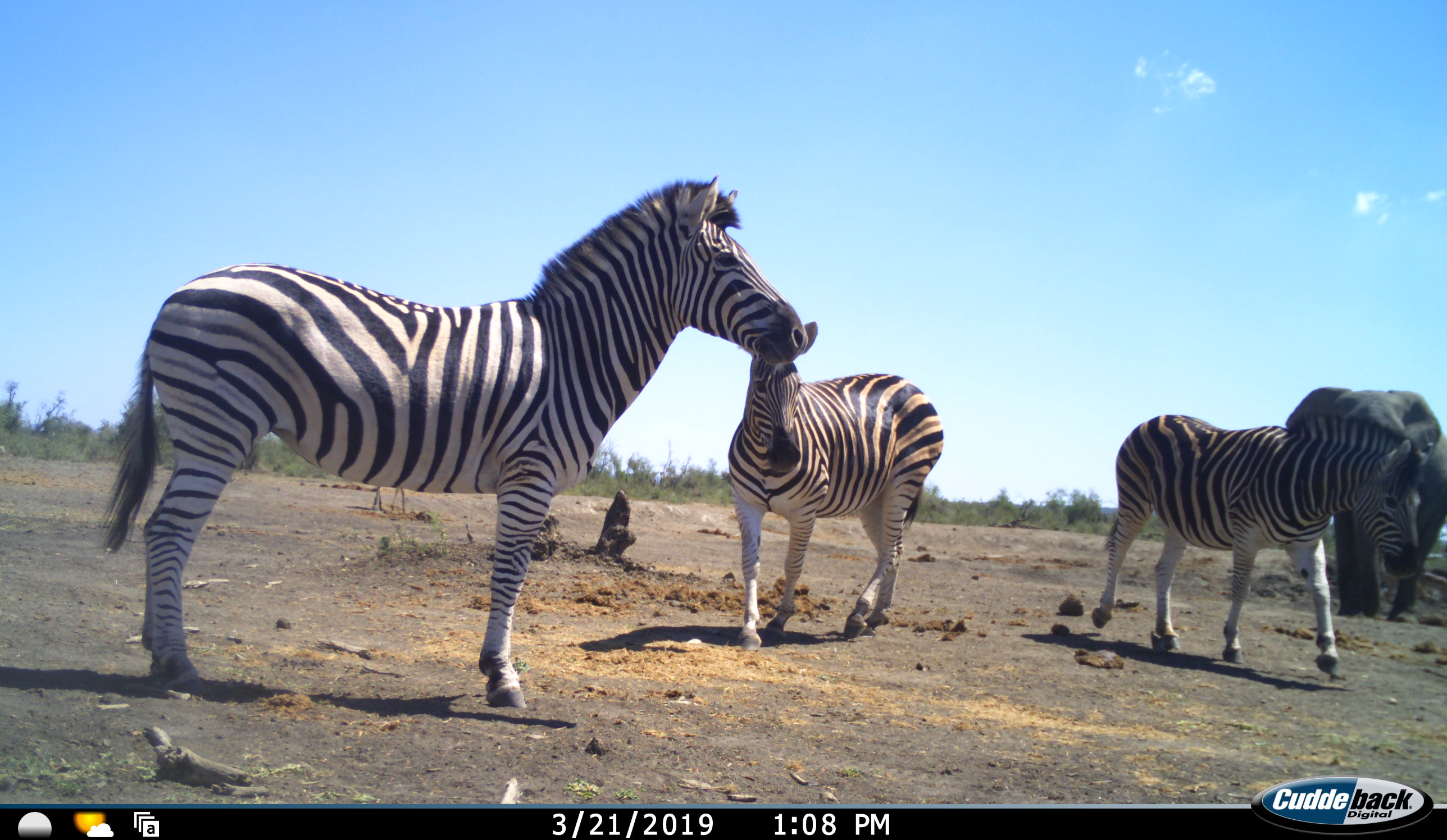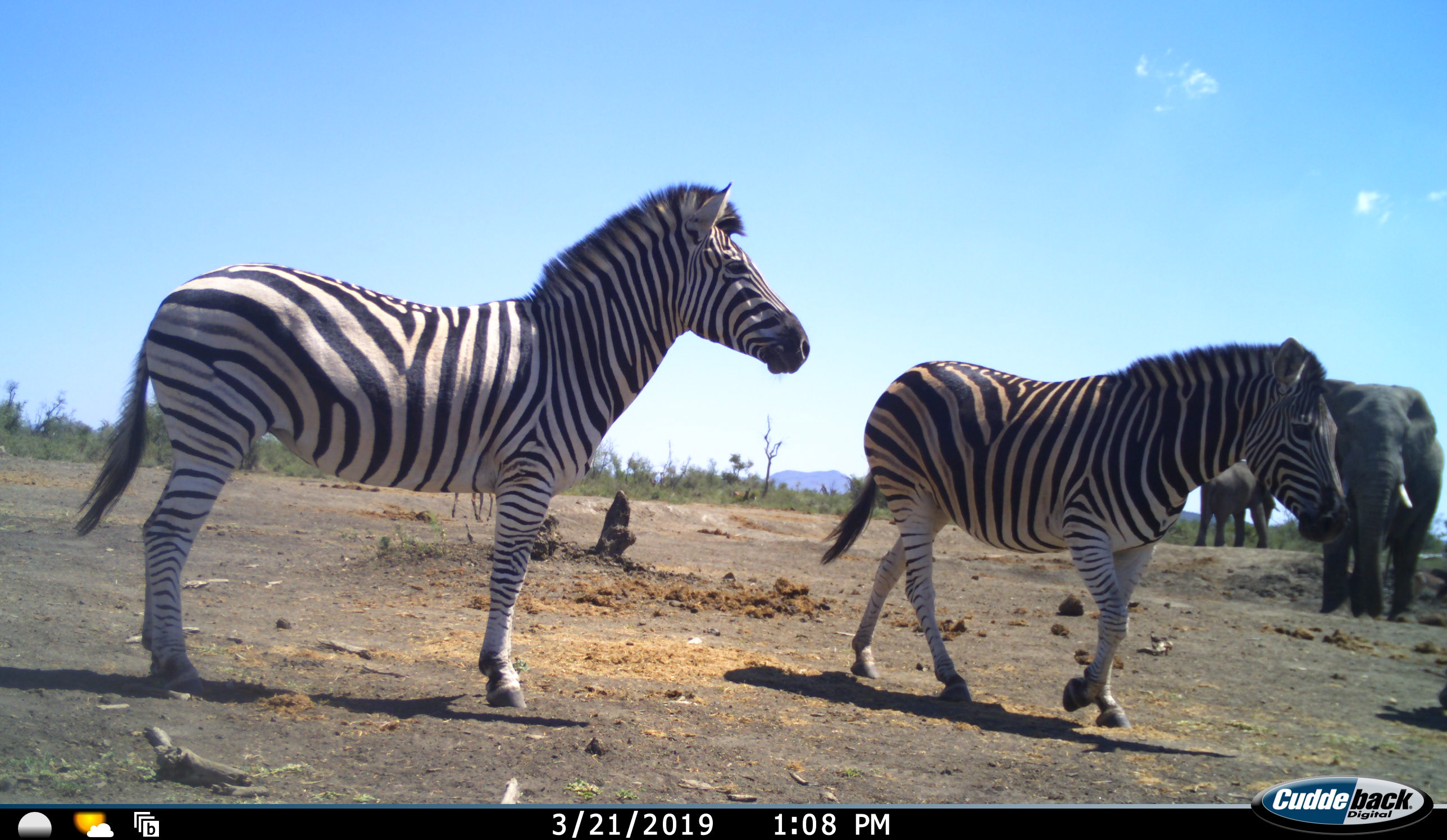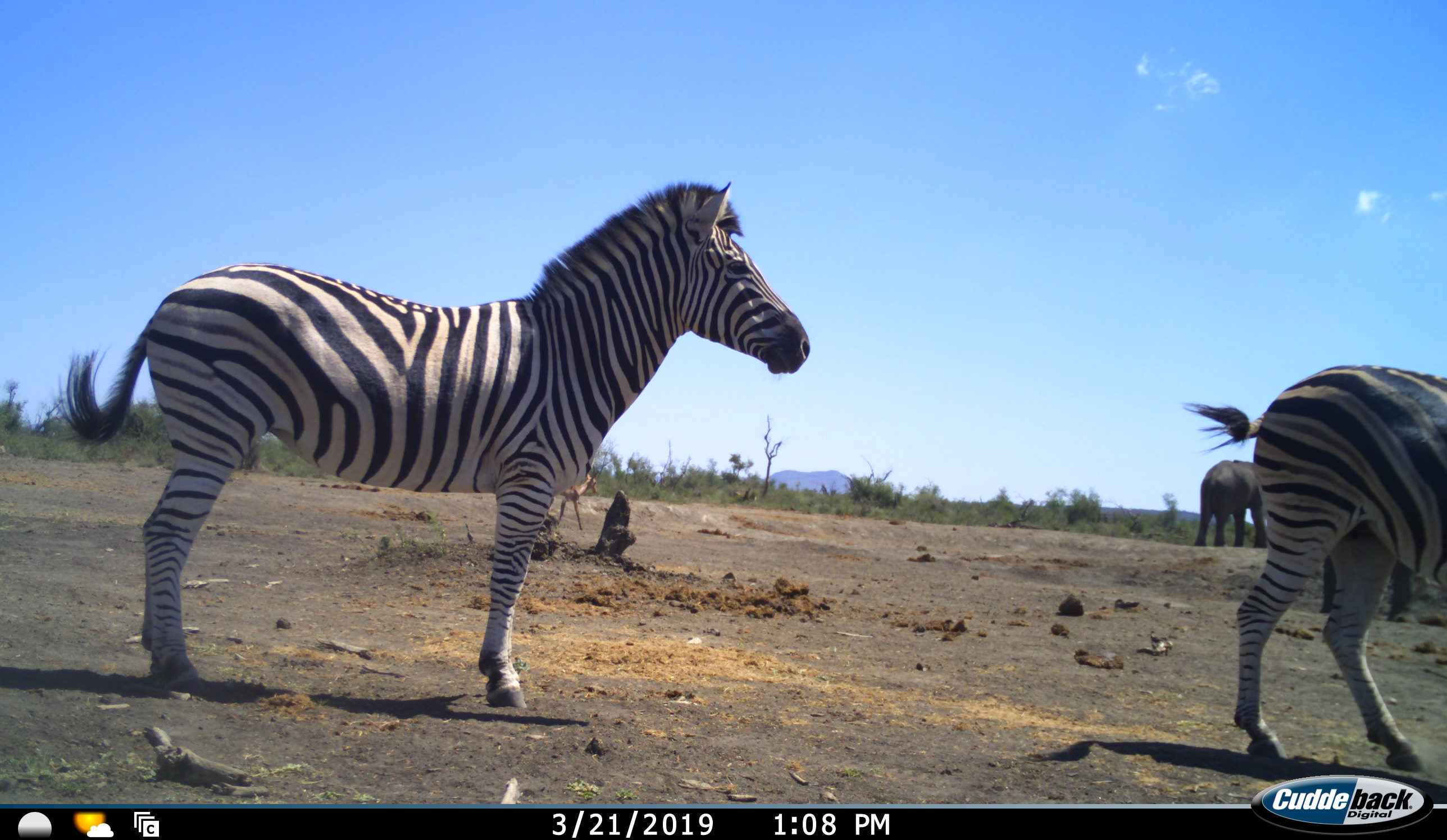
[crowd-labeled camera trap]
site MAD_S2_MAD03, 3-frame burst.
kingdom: Animalia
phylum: Chordata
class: Mammalia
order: Proboscidea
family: Elephantidae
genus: Loxodonta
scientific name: Loxodonta africana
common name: african bush elephant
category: elephant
Elephant (african bush elephant) (Loxodonta africana), count 2. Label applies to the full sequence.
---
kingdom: Animalia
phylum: Chordata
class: Mammalia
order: Perissodactyla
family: Equidae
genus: Equus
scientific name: Equus quagga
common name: plains zebra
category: zebraplains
Zebraplains (plains zebra) (Equus quagga), count 3. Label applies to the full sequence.